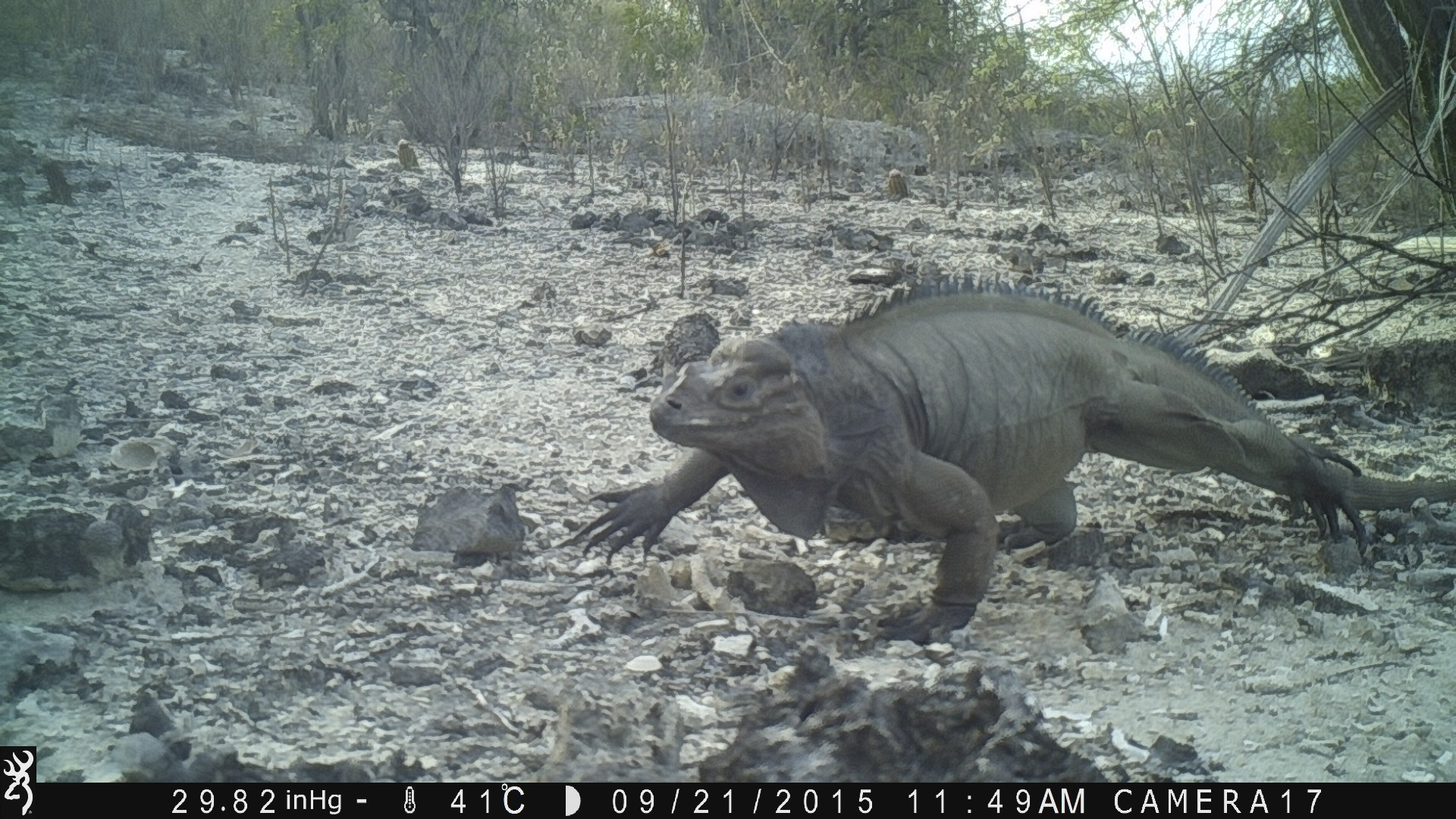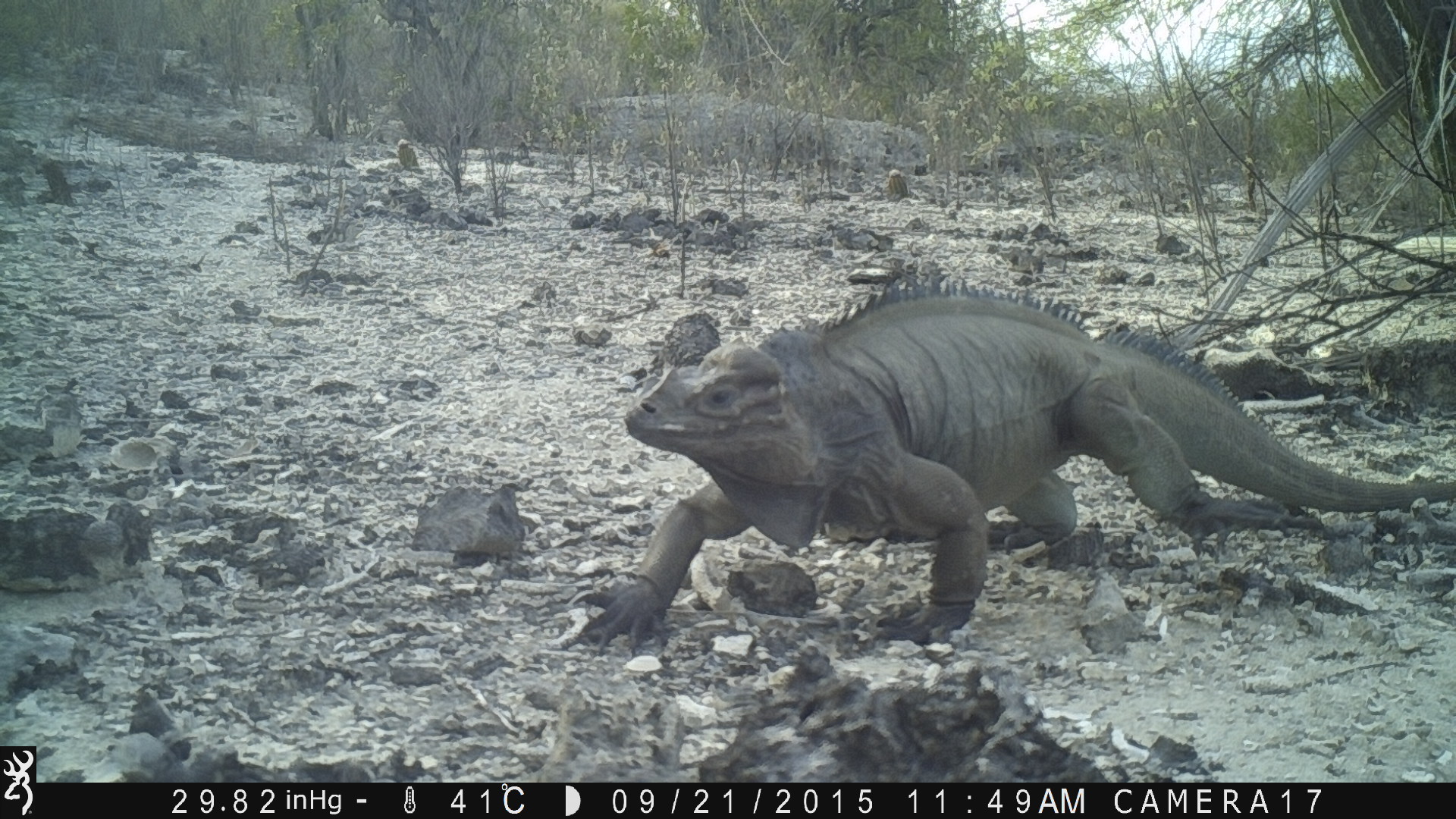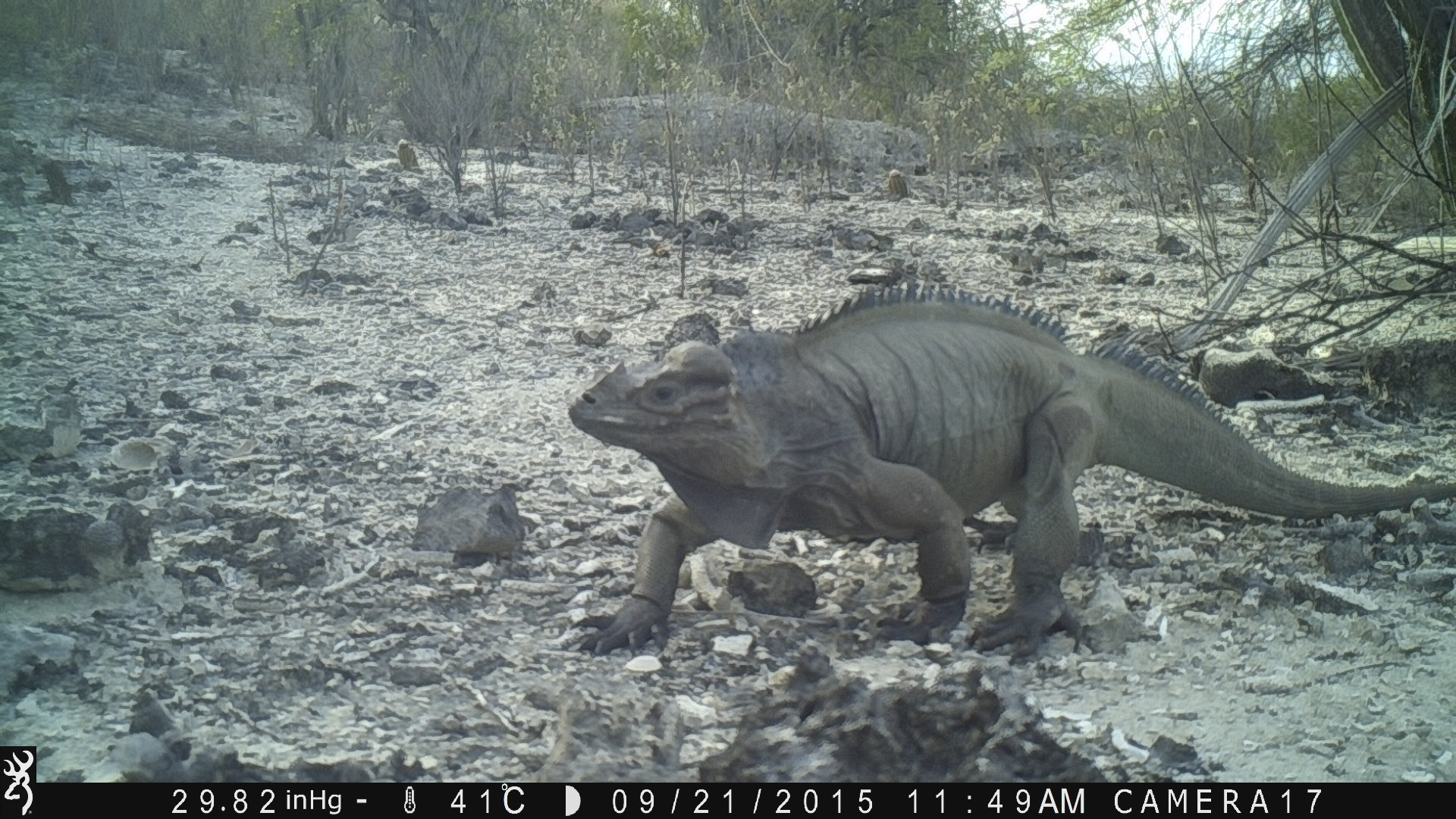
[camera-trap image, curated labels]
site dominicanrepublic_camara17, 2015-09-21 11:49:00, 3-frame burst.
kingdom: Animalia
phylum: Chordata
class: Reptilia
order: Squamata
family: Iguanidae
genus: Iguana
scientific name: Iguana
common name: typical iguanas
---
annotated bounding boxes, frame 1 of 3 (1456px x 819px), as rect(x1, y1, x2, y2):
iguana: rect(547, 263, 1385, 646)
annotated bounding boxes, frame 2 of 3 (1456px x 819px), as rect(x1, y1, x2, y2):
iguana: rect(569, 293, 1443, 651)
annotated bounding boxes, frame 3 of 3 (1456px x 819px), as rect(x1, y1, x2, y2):
iguana: rect(565, 296, 1454, 657)